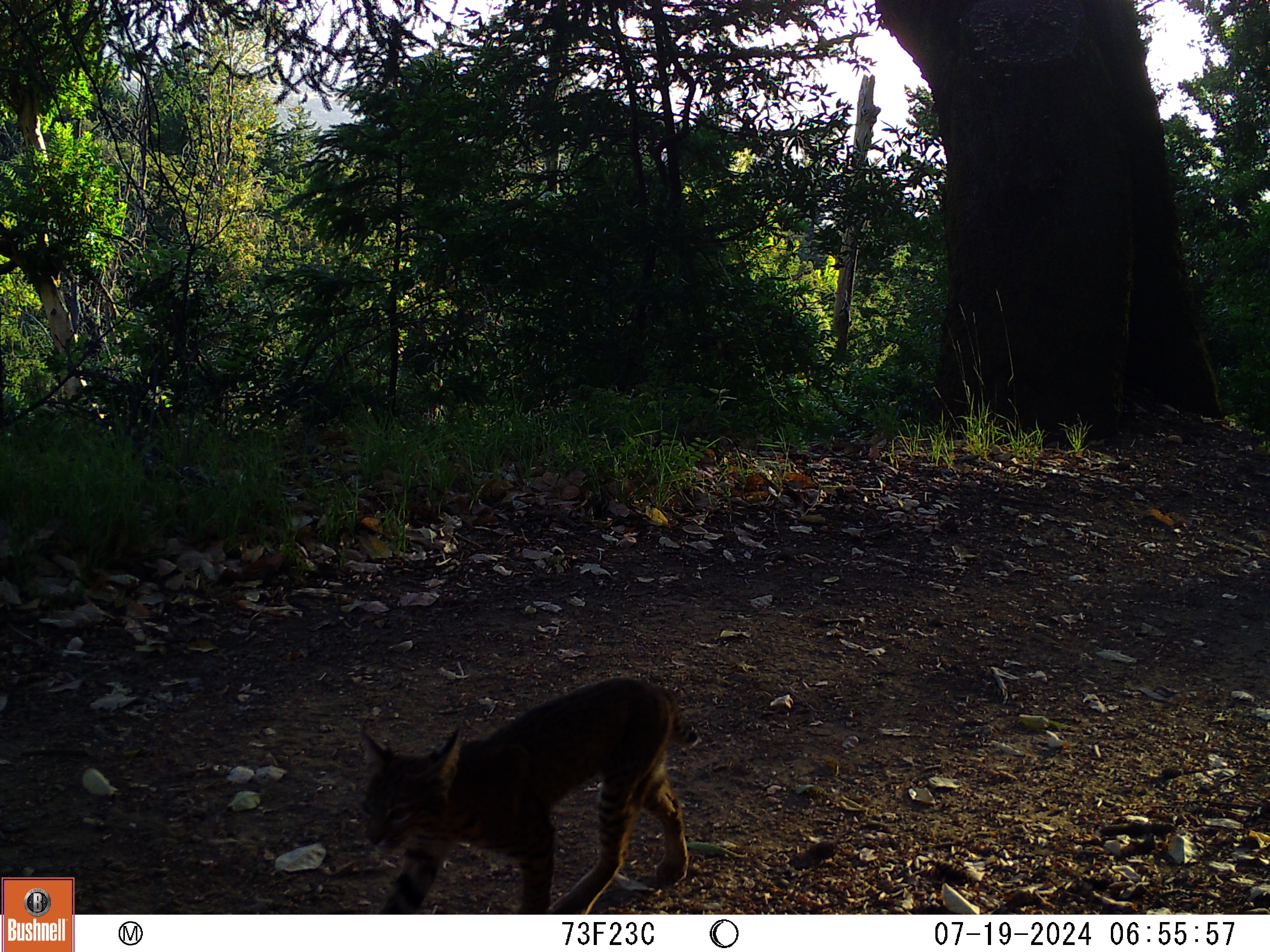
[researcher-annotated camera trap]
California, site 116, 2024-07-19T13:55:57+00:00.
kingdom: Animalia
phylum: Chordata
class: Mammalia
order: Carnivora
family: Felidae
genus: Lynx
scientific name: Lynx rufus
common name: bobcat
Bobcat (Lynx rufus).